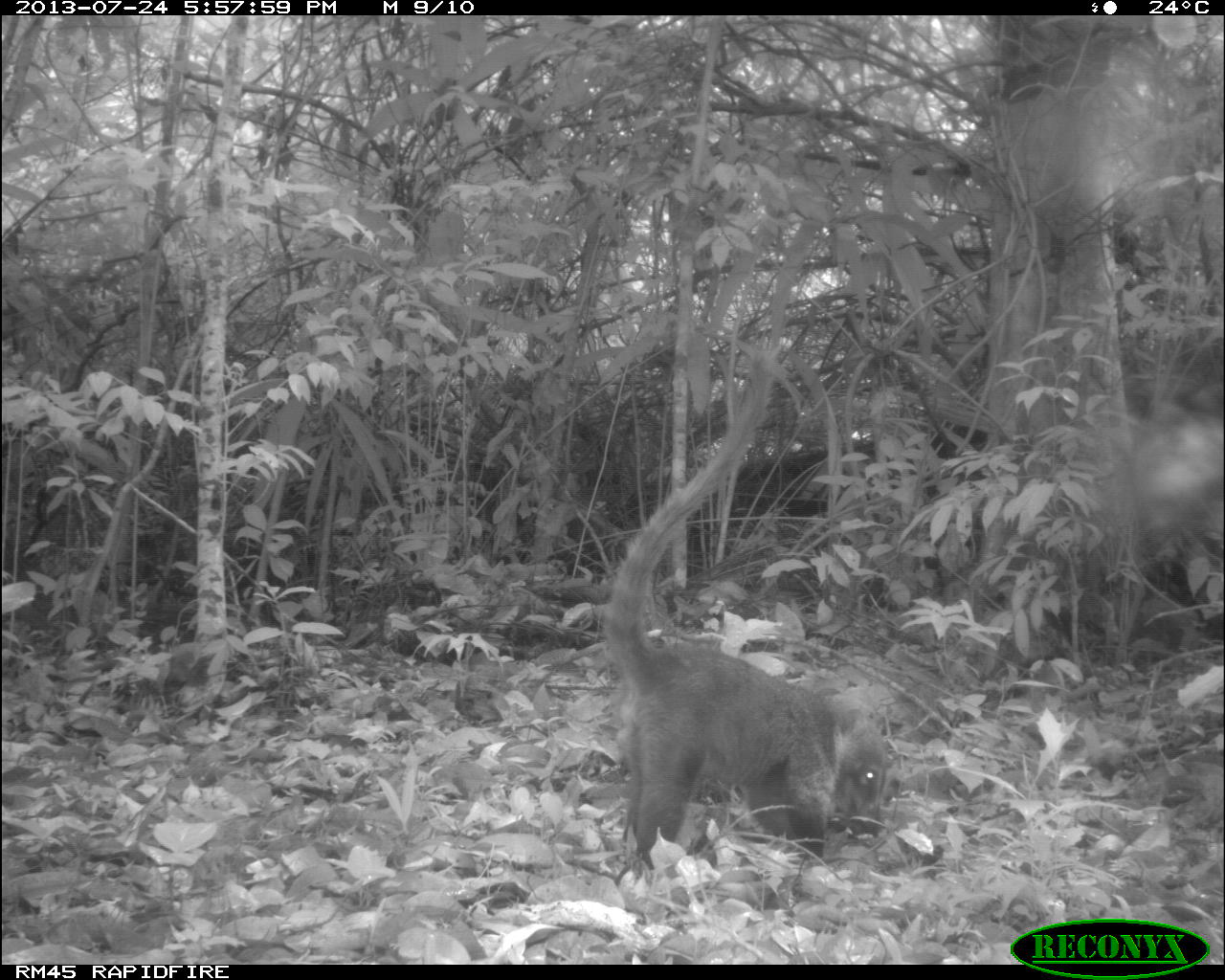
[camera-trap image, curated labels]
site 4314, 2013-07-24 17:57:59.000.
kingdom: Animalia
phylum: Chordata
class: Mammalia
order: Carnivora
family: Procyonidae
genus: Nasua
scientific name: Nasua narica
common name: white-nosed coati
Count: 1.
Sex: male.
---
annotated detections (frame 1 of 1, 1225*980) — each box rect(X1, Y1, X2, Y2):
nasua narica: rect(604, 354, 886, 864)